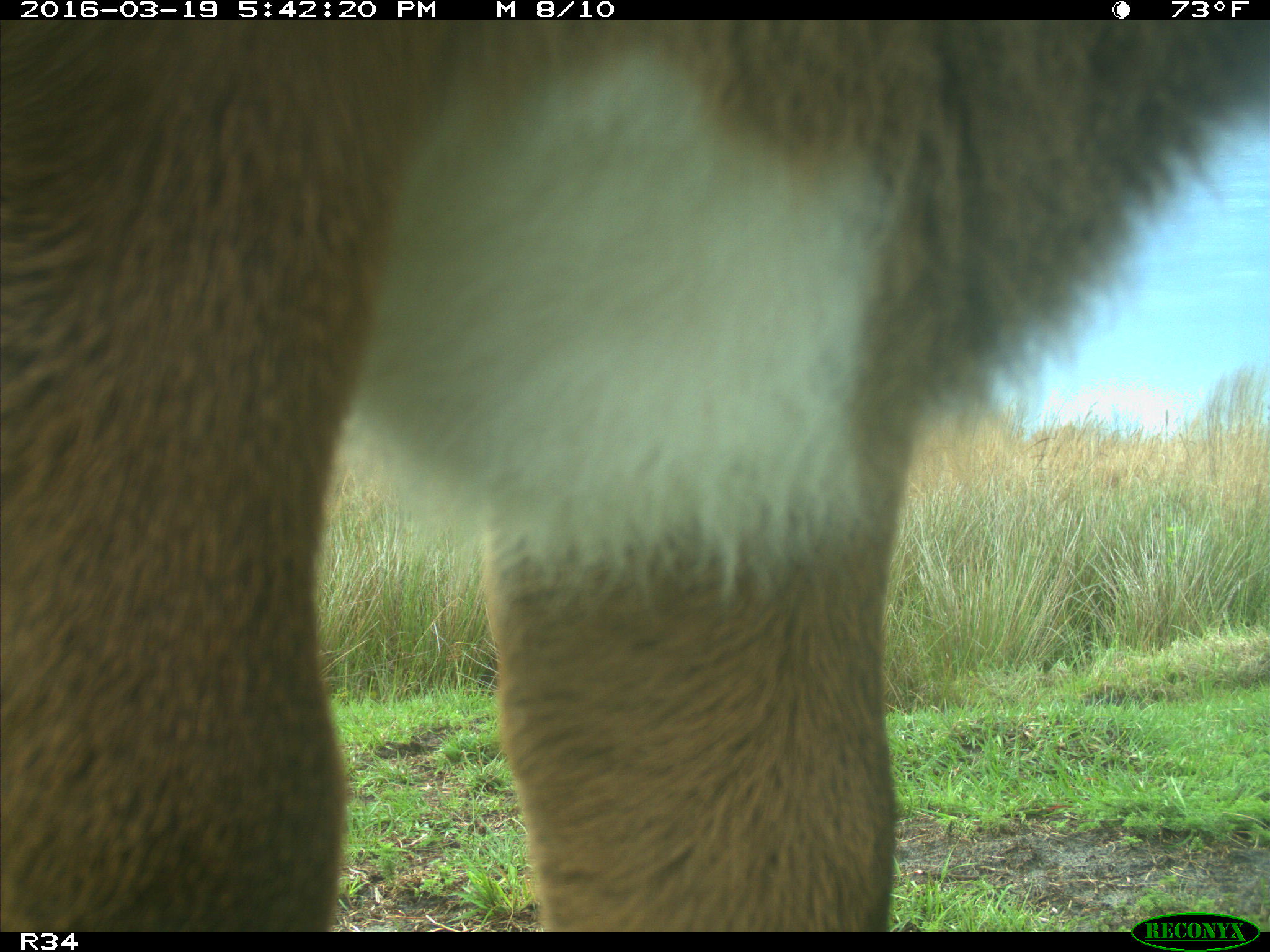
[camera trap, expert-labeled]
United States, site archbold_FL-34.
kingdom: Animalia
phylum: Chordata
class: Mammalia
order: Artiodactyla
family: Bovidae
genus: Bos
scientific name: Bos taurus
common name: domestic cow